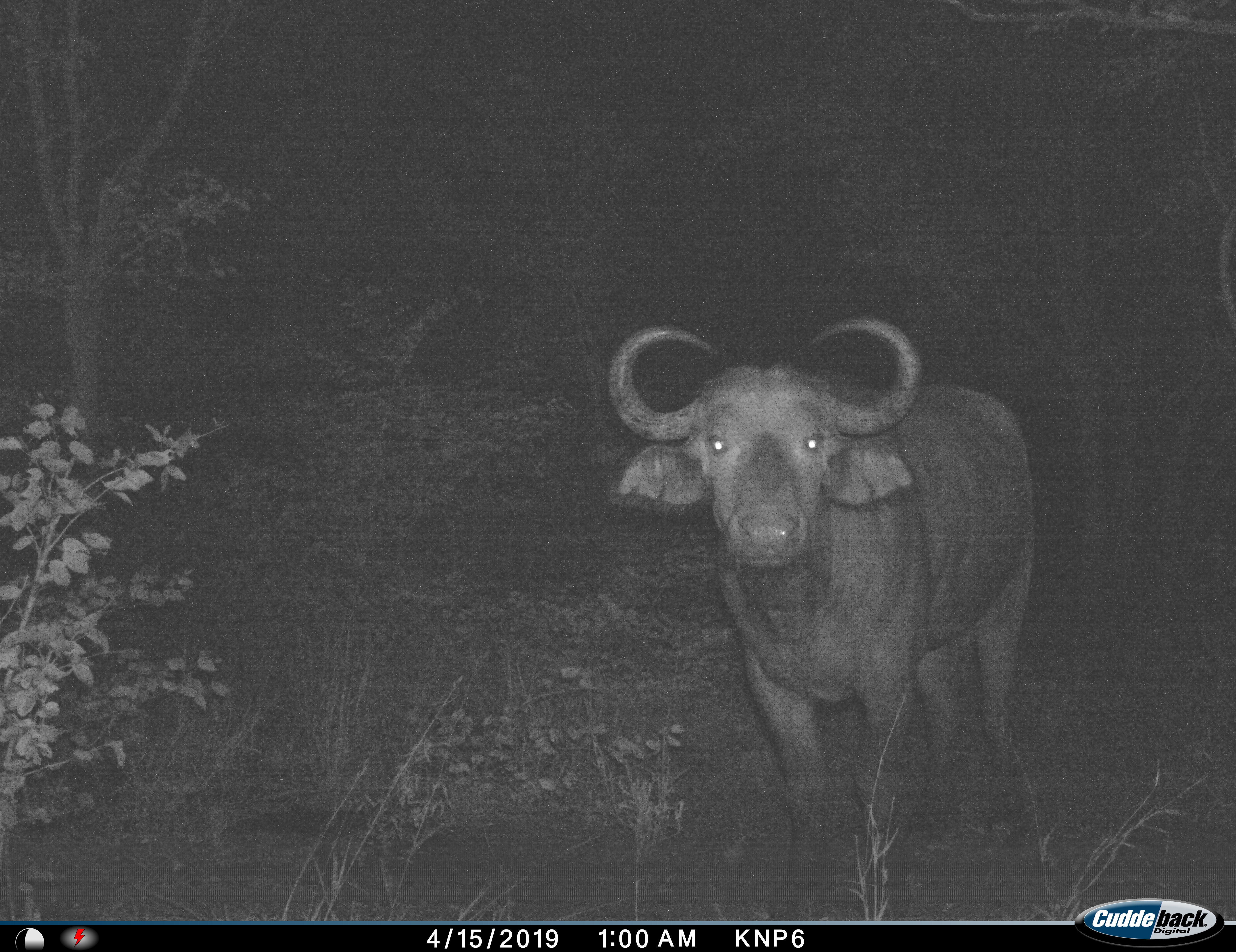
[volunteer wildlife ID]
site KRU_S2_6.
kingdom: Animalia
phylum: Chordata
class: Mammalia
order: Artiodactyla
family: Bovidae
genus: Syncerus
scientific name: Syncerus caffer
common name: african buffalo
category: buffalo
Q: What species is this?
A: Buffalo (african buffalo) (Syncerus caffer).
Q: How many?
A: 1.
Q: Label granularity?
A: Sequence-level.